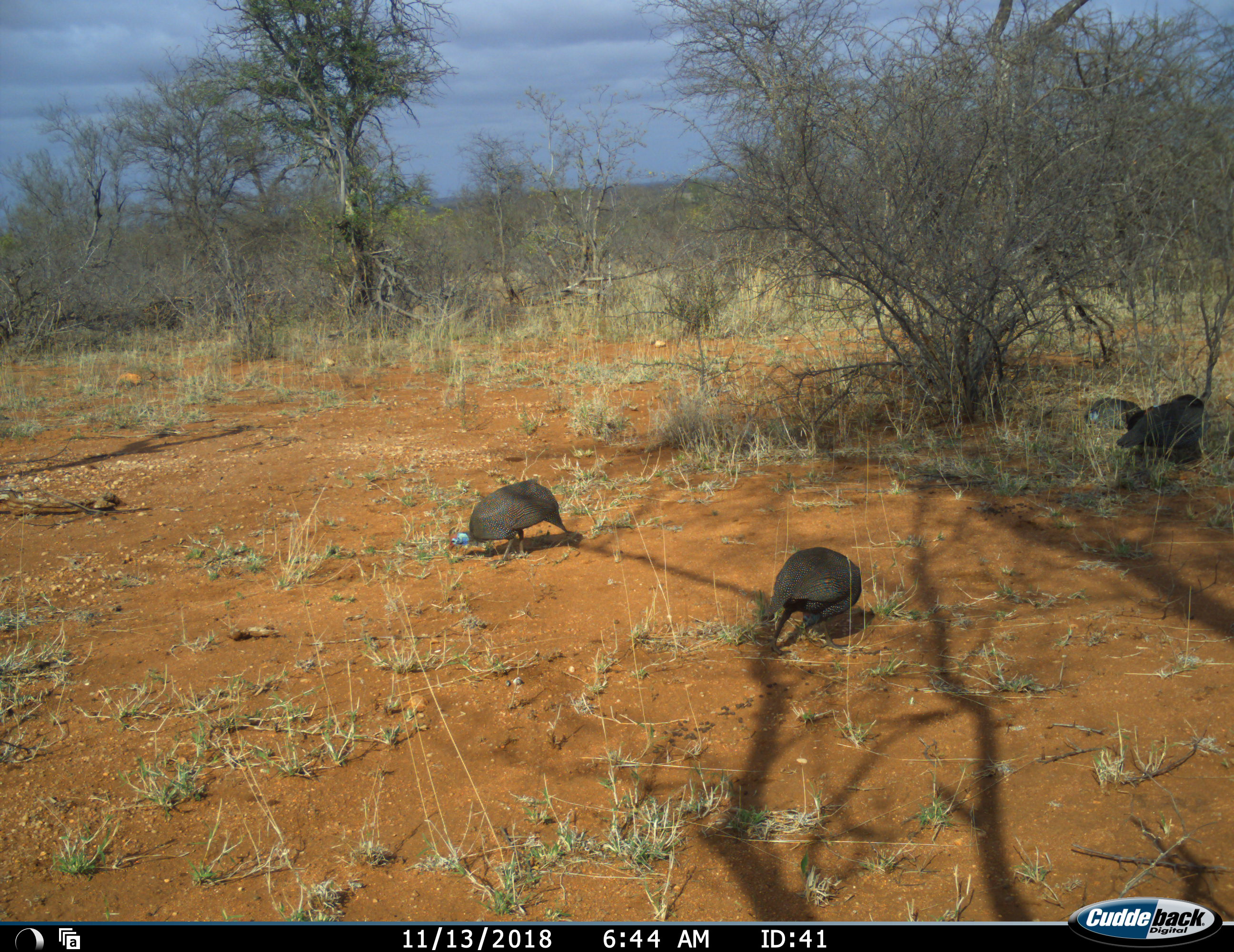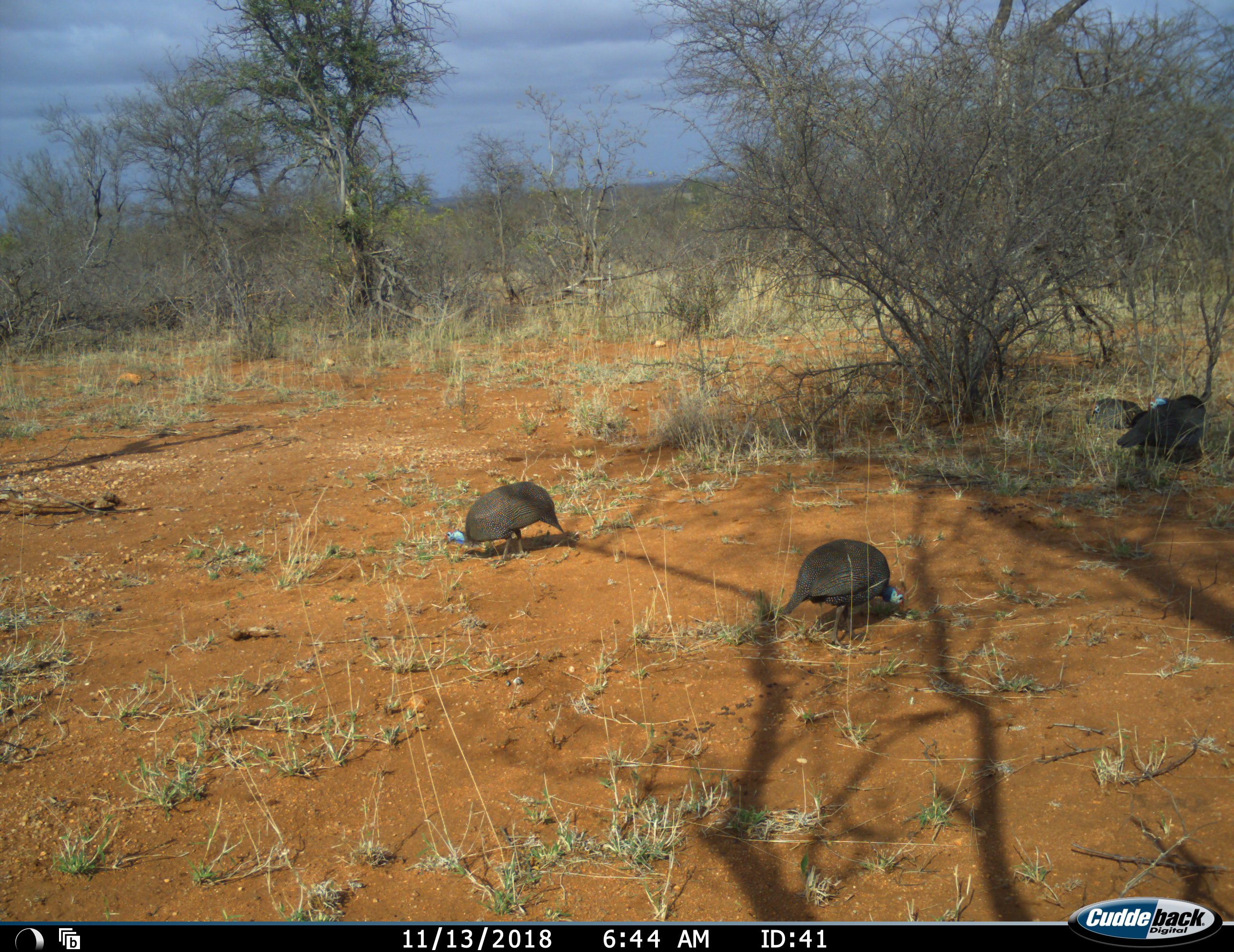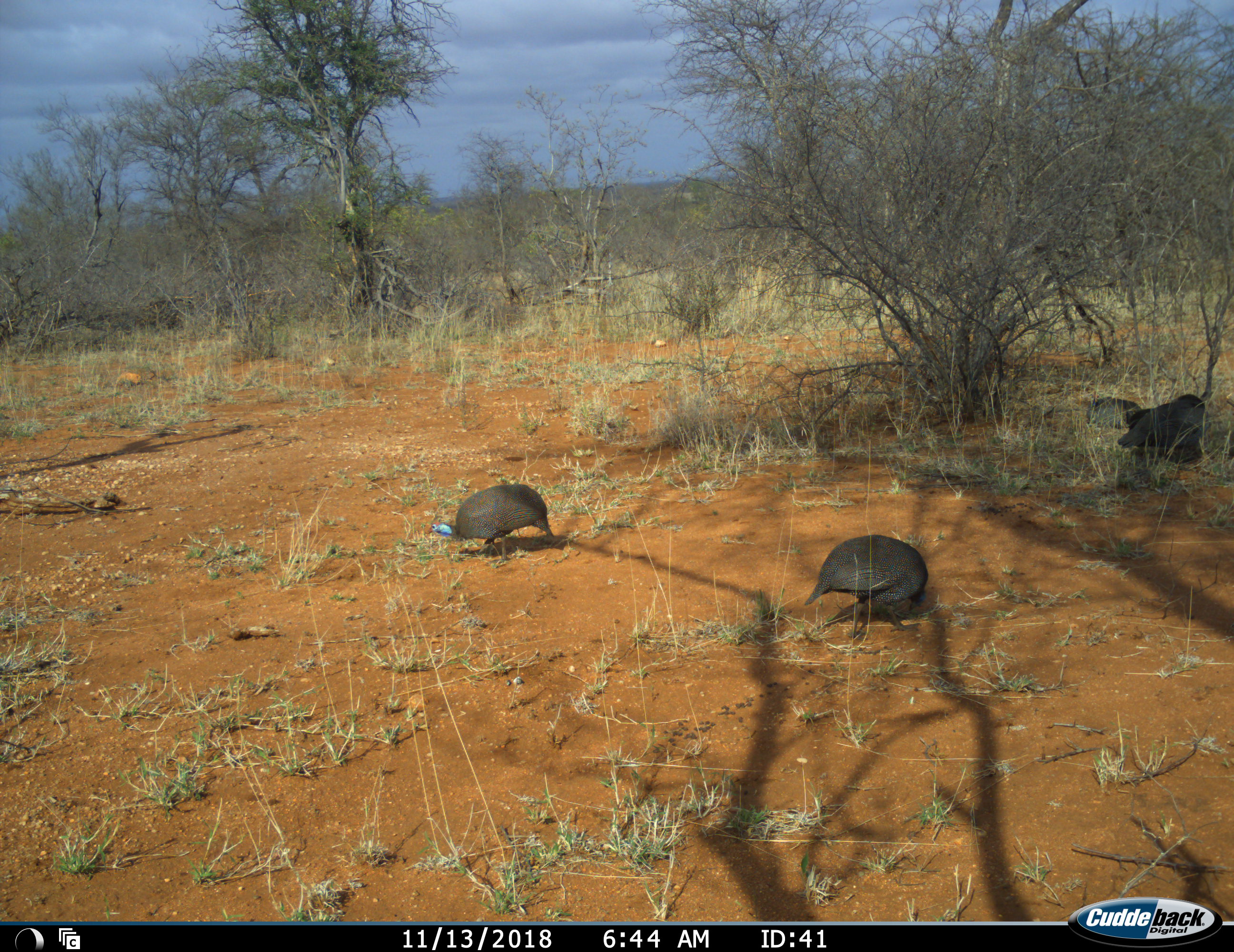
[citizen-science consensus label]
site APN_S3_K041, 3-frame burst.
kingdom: Animalia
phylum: Chordata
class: Aves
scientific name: Aves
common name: bird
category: birdother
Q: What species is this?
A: Birdother (bird) (Aves).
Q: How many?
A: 4.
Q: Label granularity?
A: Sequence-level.